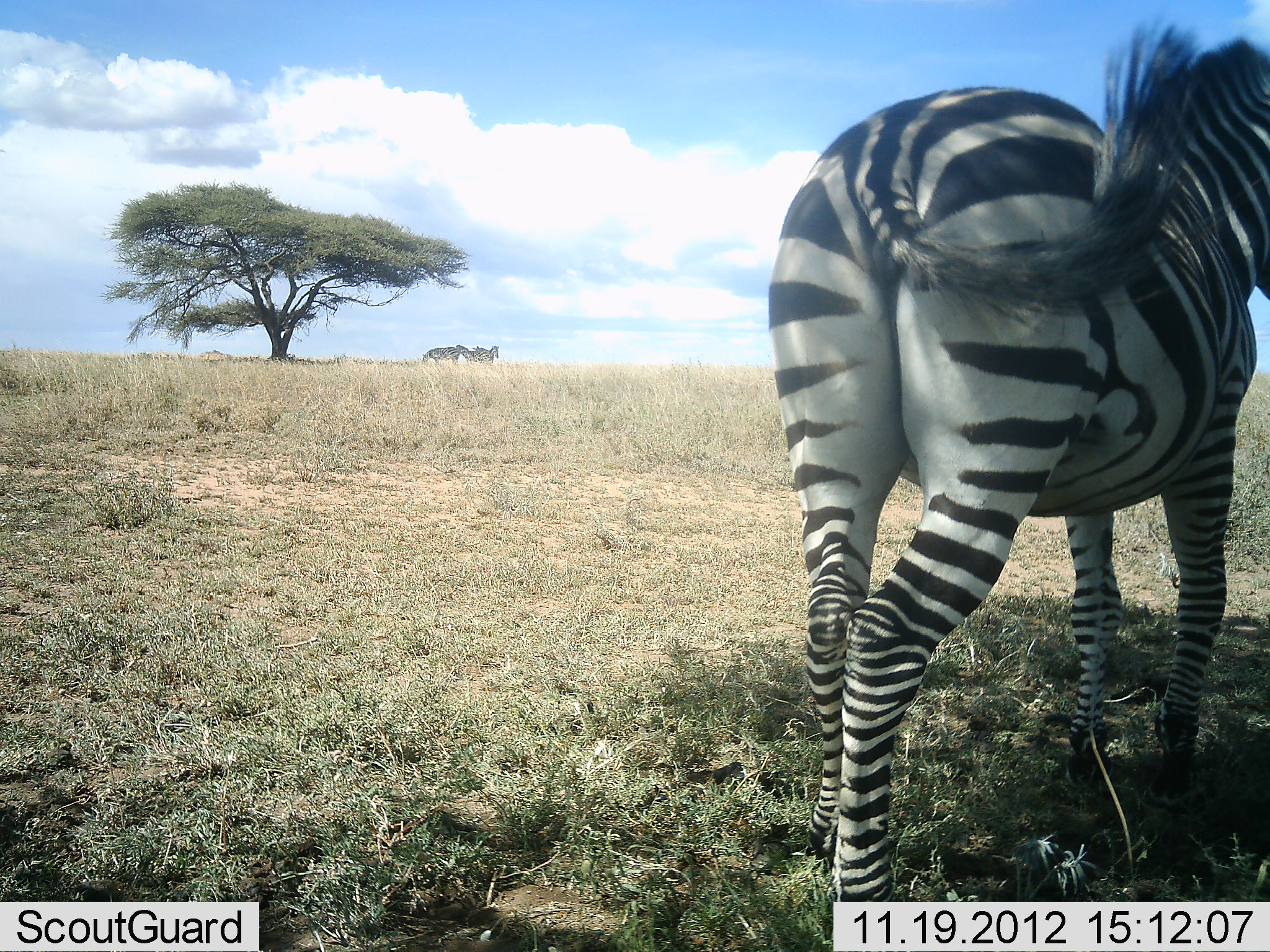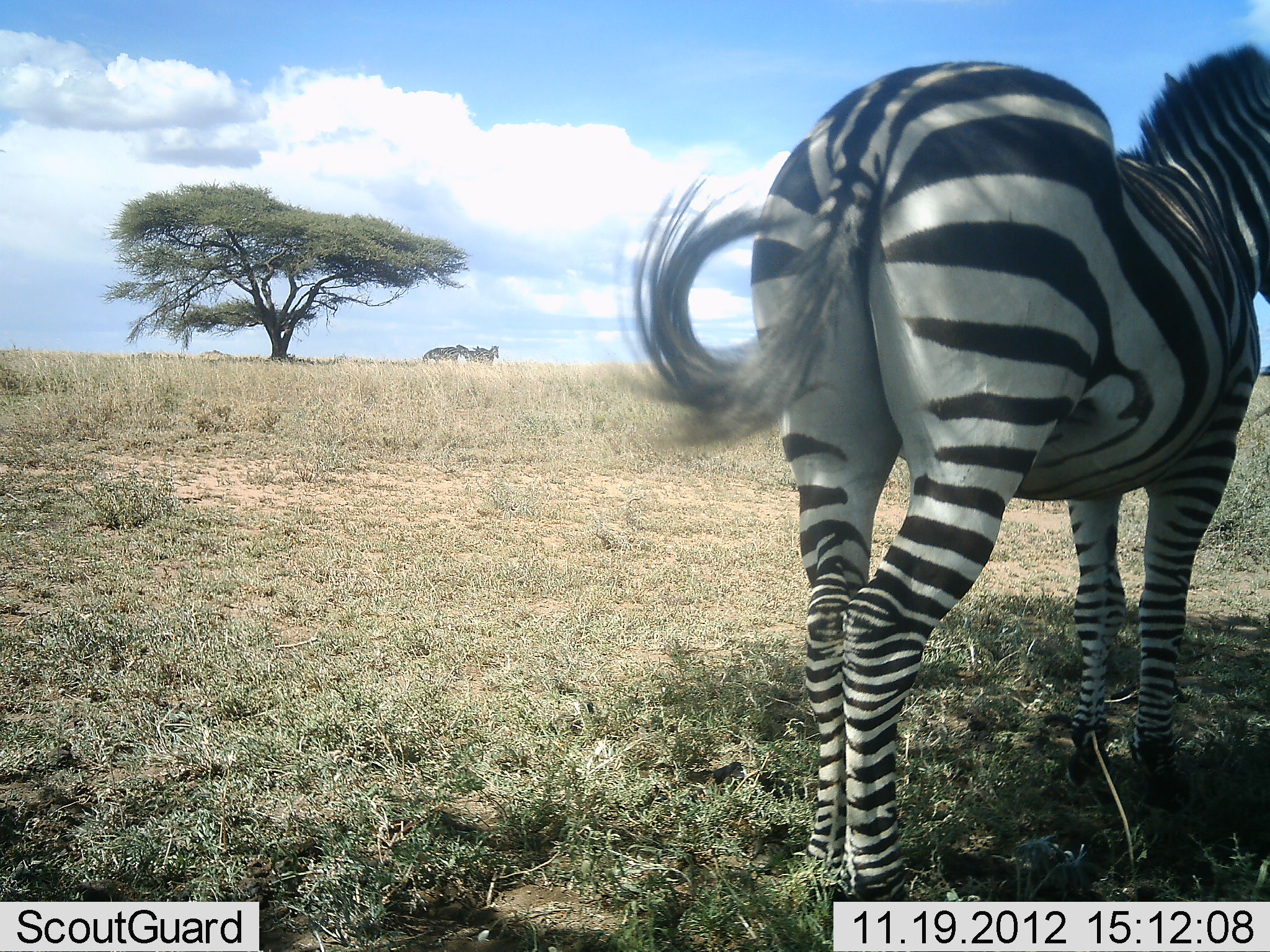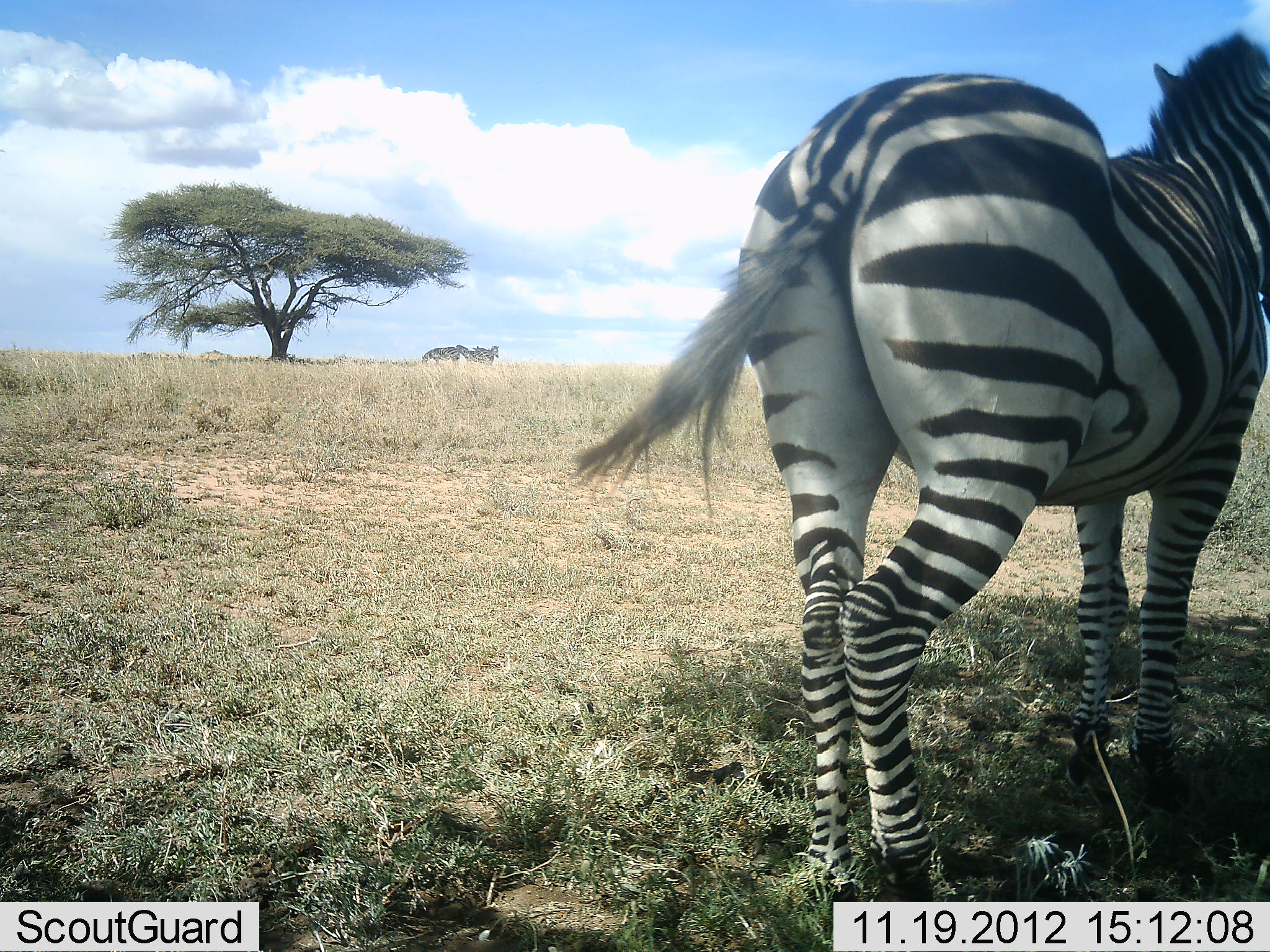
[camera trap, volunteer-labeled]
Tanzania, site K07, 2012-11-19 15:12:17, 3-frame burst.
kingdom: Animalia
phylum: Chordata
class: Mammalia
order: Perissodactyla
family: Equidae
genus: Equus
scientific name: Equus quagga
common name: plains zebra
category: zebra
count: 1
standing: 91%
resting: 0%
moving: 0%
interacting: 9%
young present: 0%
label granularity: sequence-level